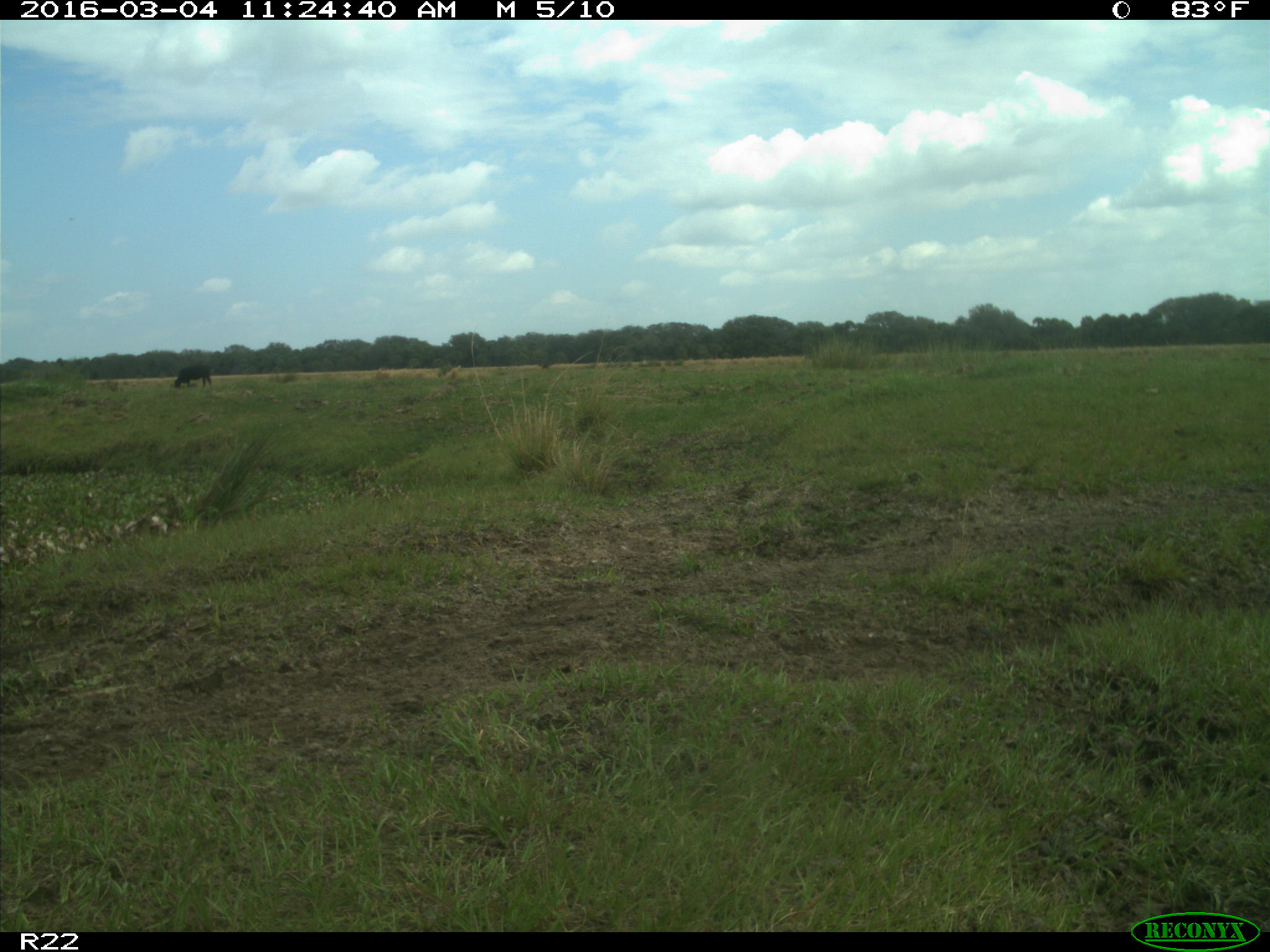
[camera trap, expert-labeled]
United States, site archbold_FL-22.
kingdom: Animalia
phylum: Chordata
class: Mammalia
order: Artiodactyla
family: Bovidae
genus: Bos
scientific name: Bos taurus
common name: domestic cow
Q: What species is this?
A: Bos taurus (domestic cow).